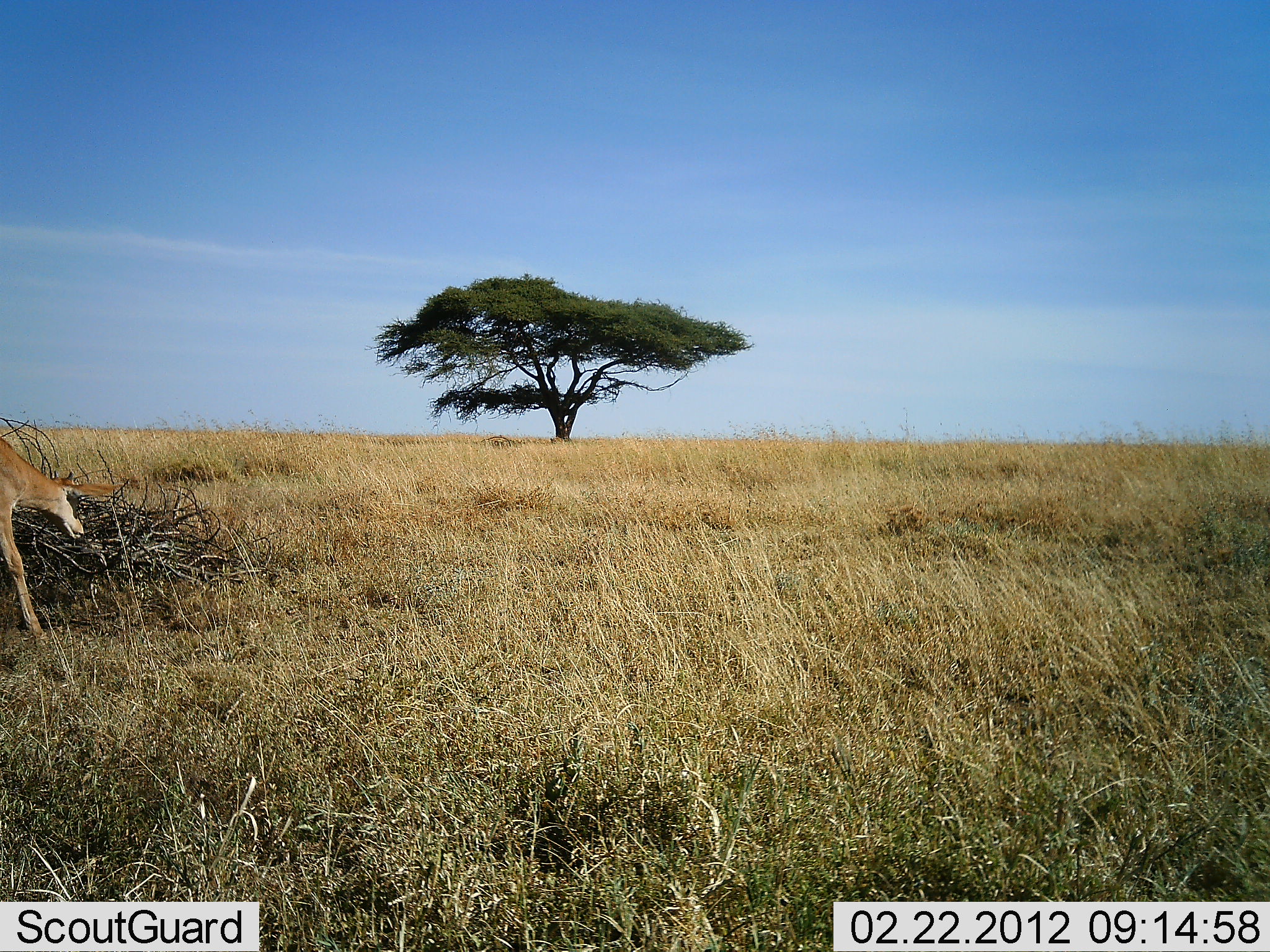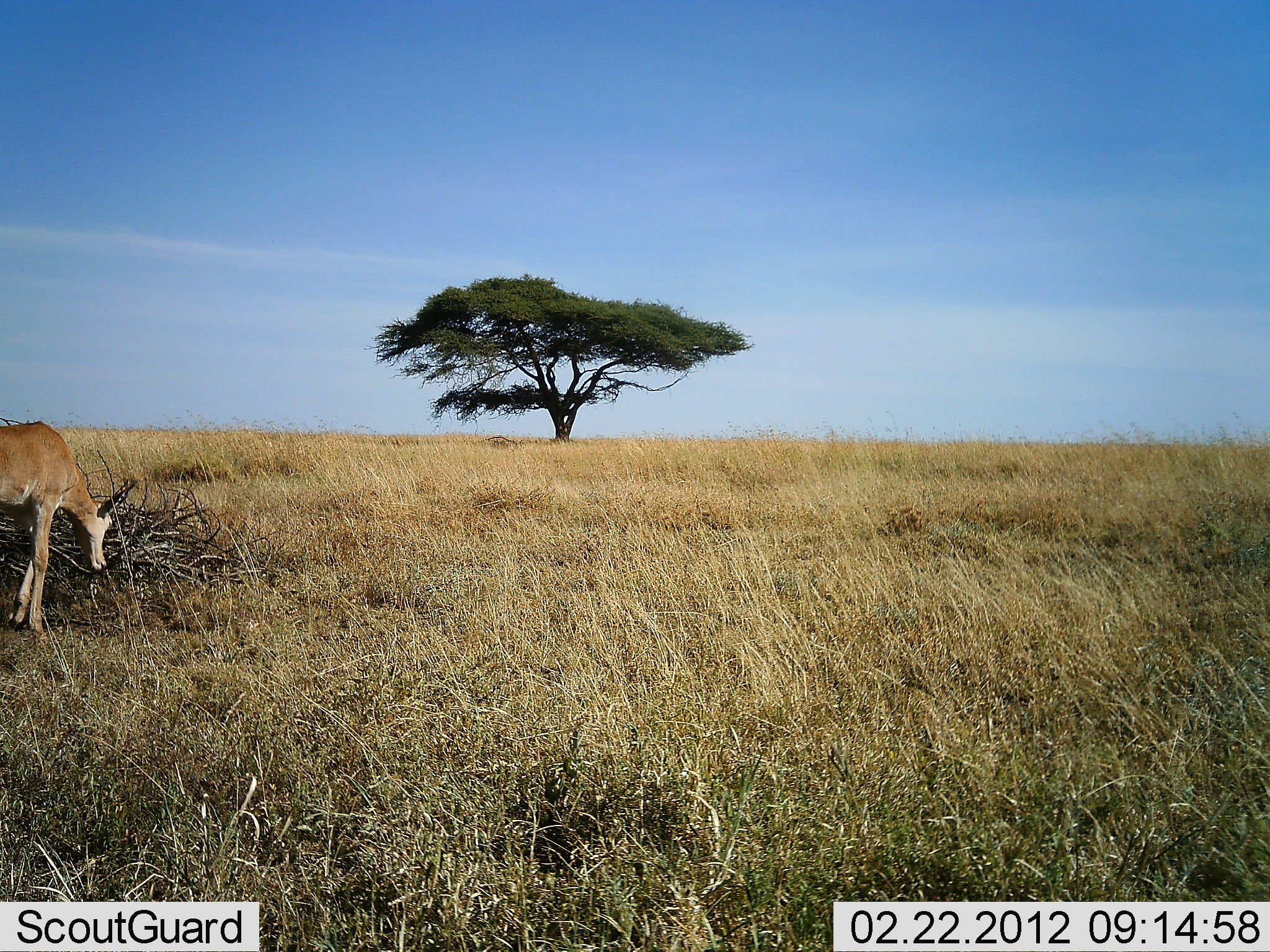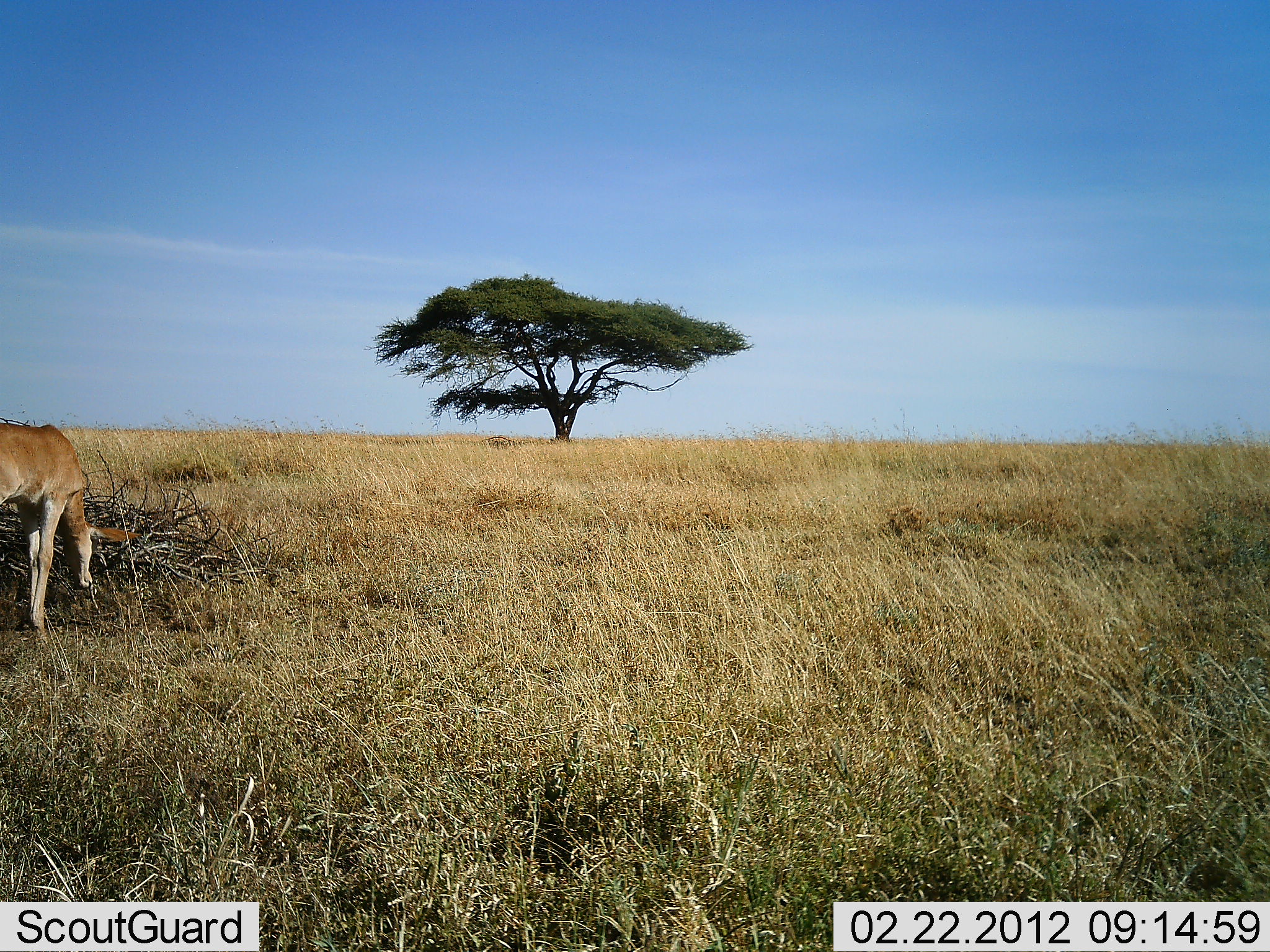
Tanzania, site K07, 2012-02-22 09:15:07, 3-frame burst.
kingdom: Animalia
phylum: Chordata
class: Mammalia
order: Artiodactyla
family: Bovidae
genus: Nanger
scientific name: Nanger granti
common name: grant's gazelle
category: gazellegrants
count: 1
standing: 11%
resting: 0%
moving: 17%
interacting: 0%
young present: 0%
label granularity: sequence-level